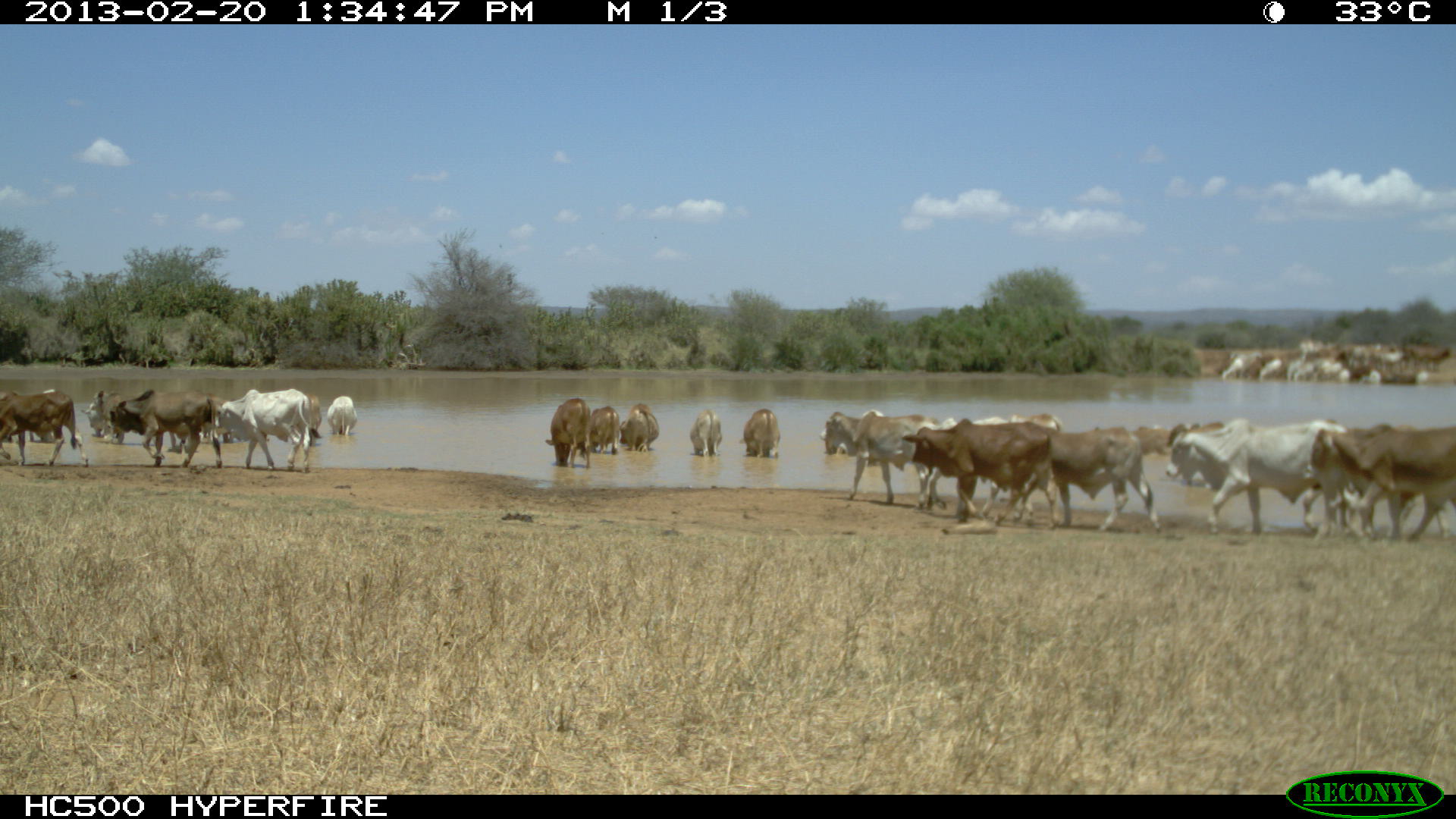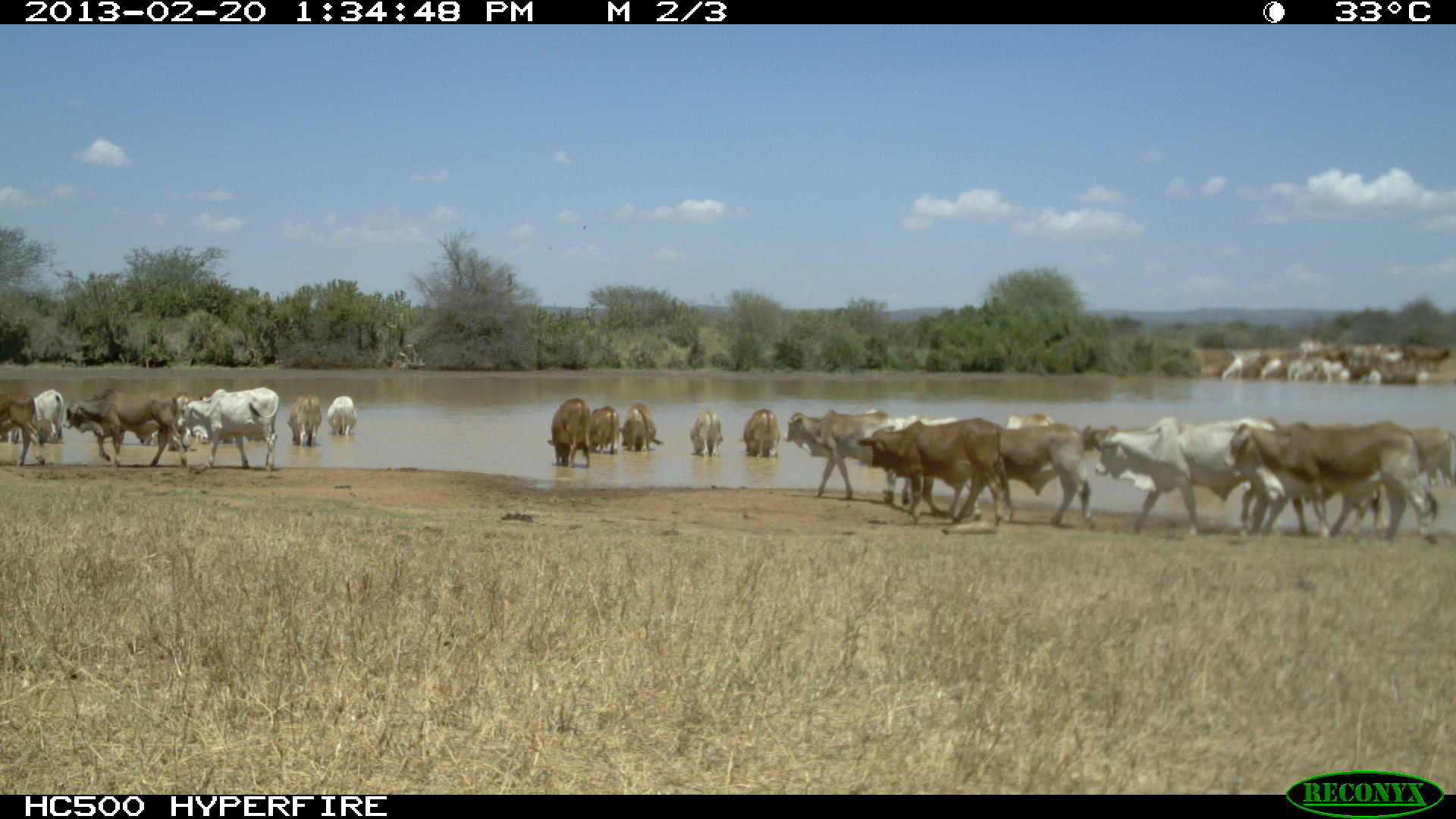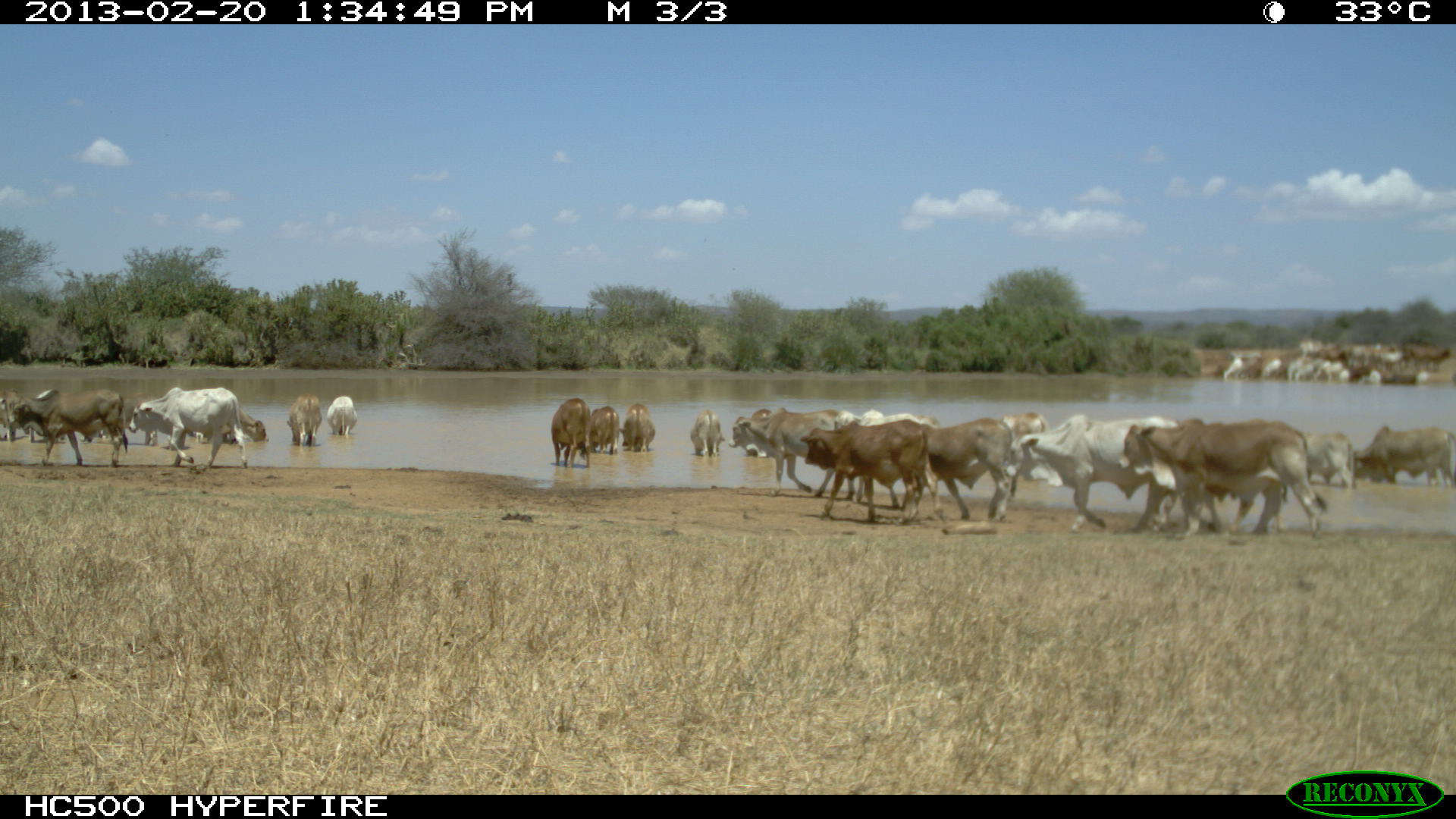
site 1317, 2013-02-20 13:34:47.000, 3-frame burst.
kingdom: Animalia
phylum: Chordata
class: Mammalia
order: Artiodactyla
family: Bovidae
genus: Bos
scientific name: Bos taurus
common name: domestic cattle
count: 11